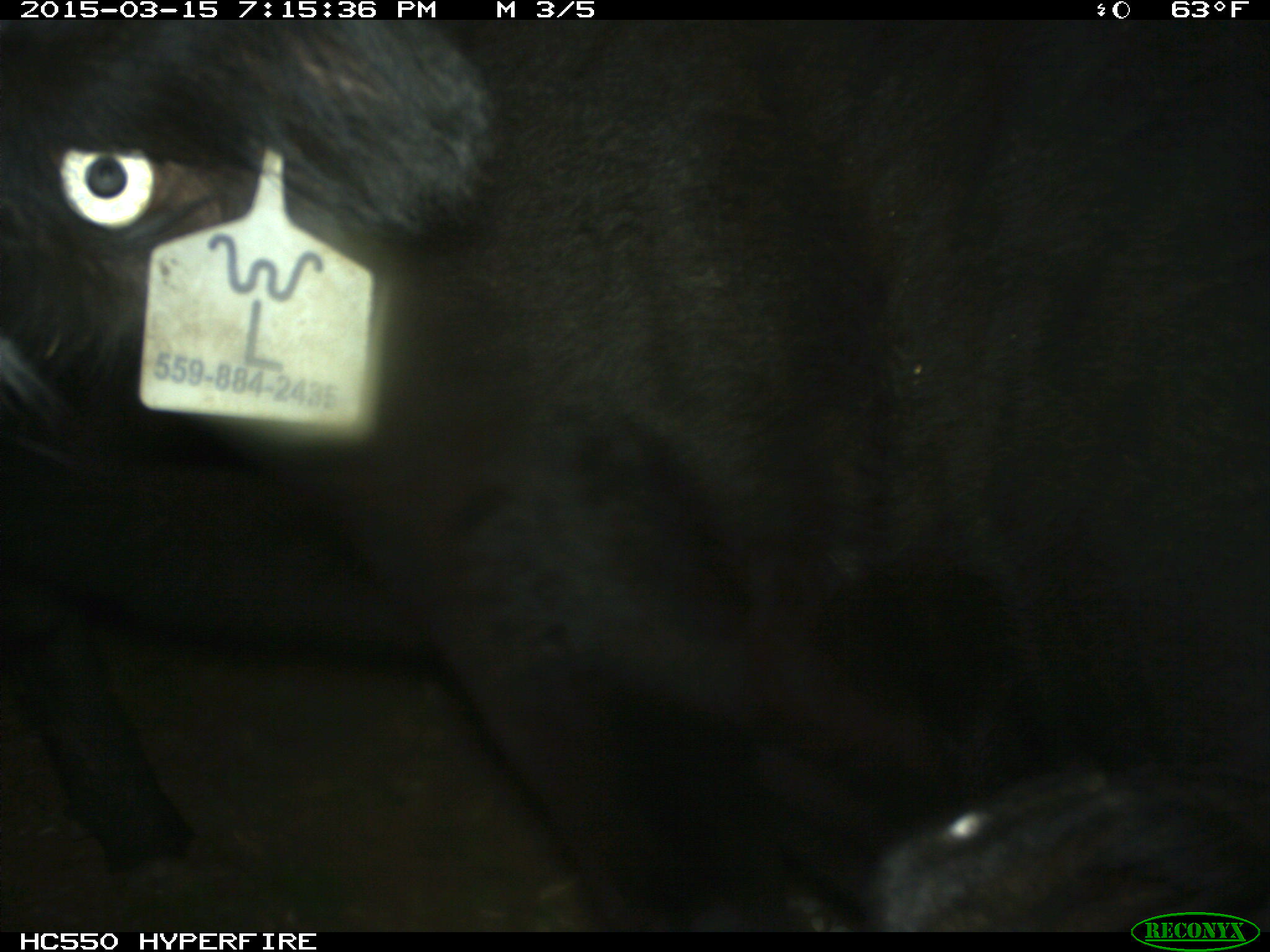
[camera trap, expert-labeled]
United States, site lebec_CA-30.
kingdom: Animalia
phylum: Chordata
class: Mammalia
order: Artiodactyla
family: Bovidae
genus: Bos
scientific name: Bos taurus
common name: domestic cow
Bos taurus (domestic cow).